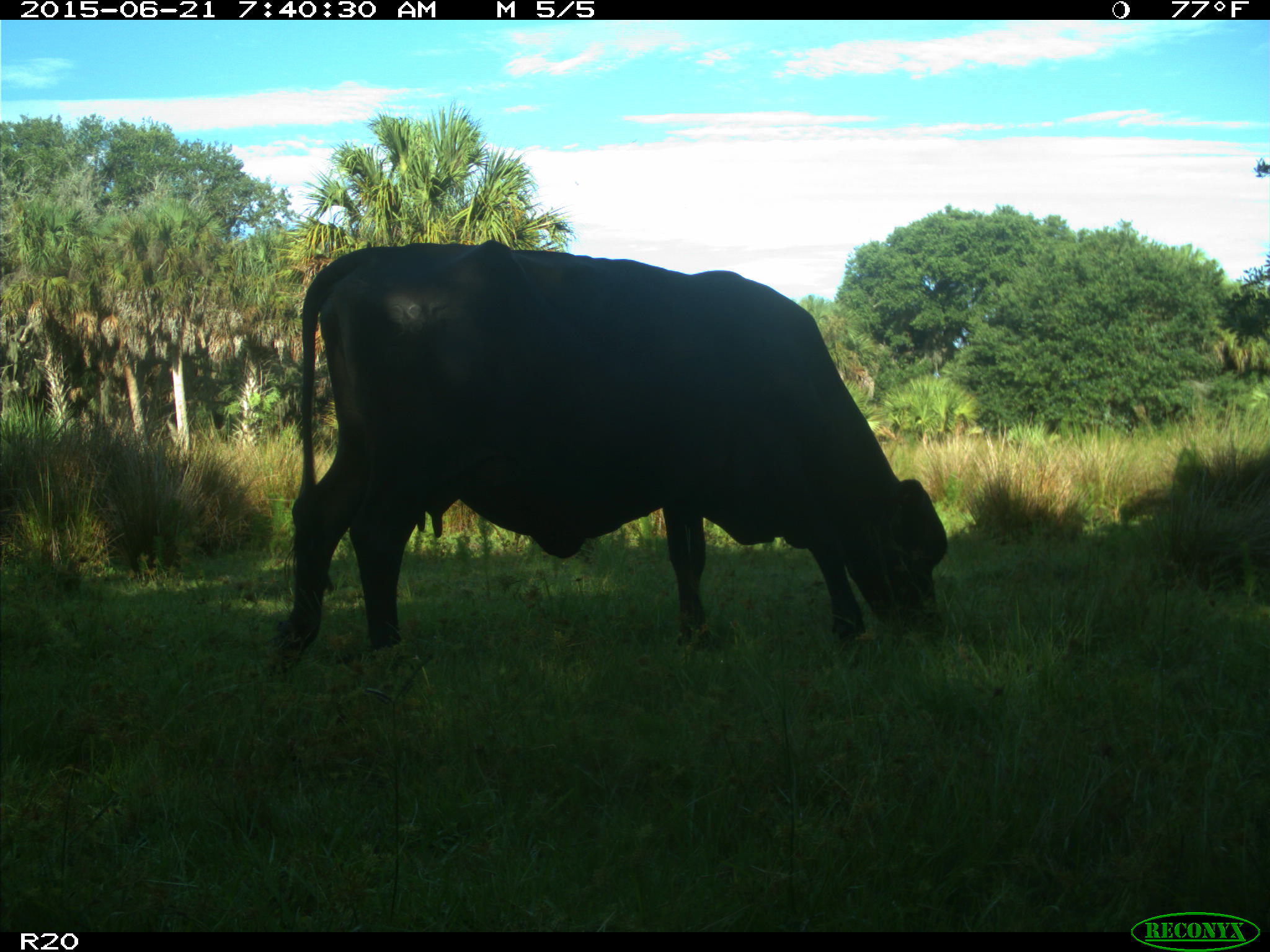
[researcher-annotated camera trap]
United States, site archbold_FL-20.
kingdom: Animalia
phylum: Chordata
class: Mammalia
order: Artiodactyla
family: Bovidae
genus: Bos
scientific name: Bos taurus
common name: domestic cow